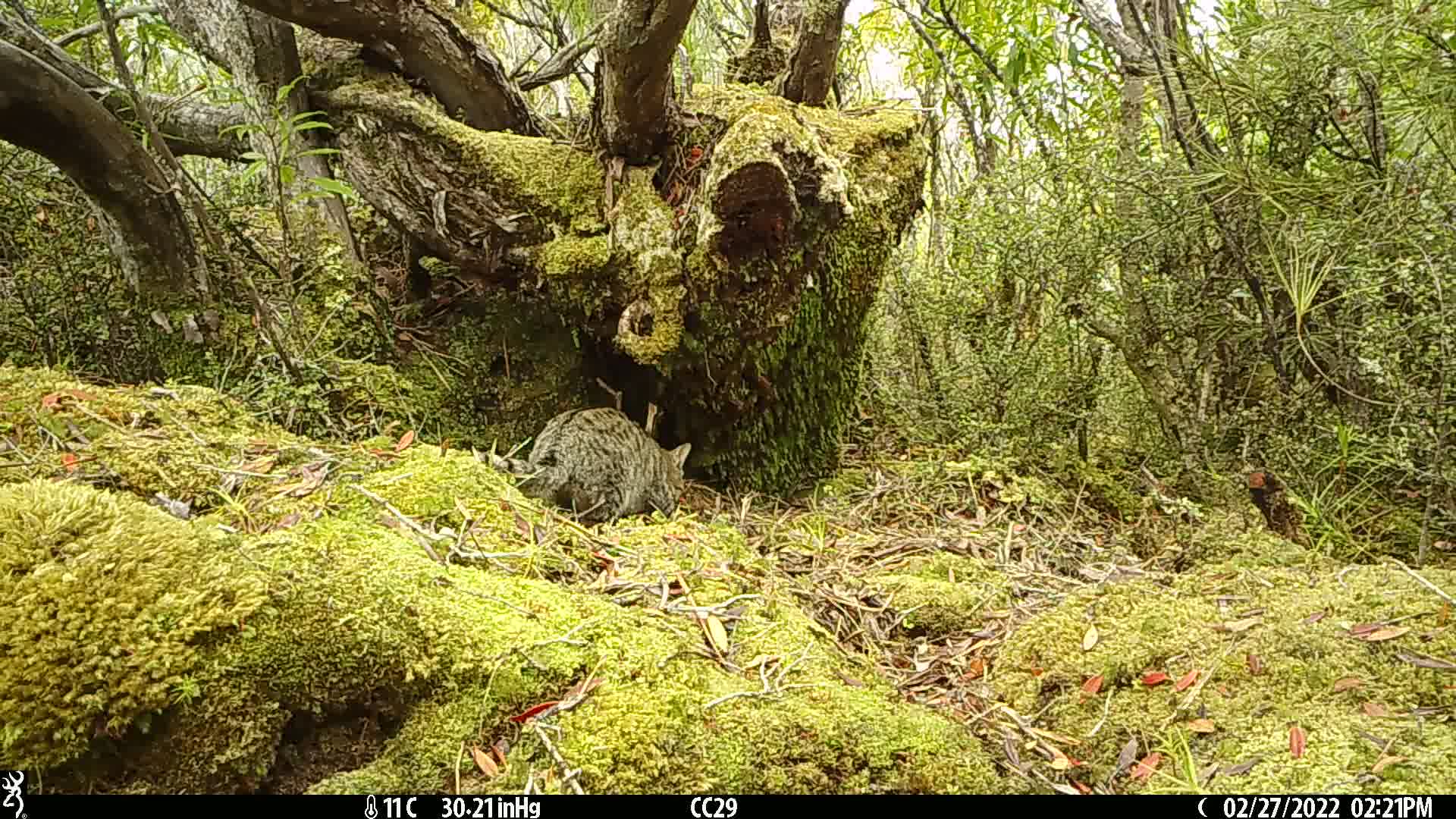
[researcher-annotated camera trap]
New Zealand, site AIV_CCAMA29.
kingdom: Animalia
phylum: Chordata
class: Mammalia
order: Carnivora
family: Felidae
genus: Felis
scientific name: Felis catus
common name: domestic cat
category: cat